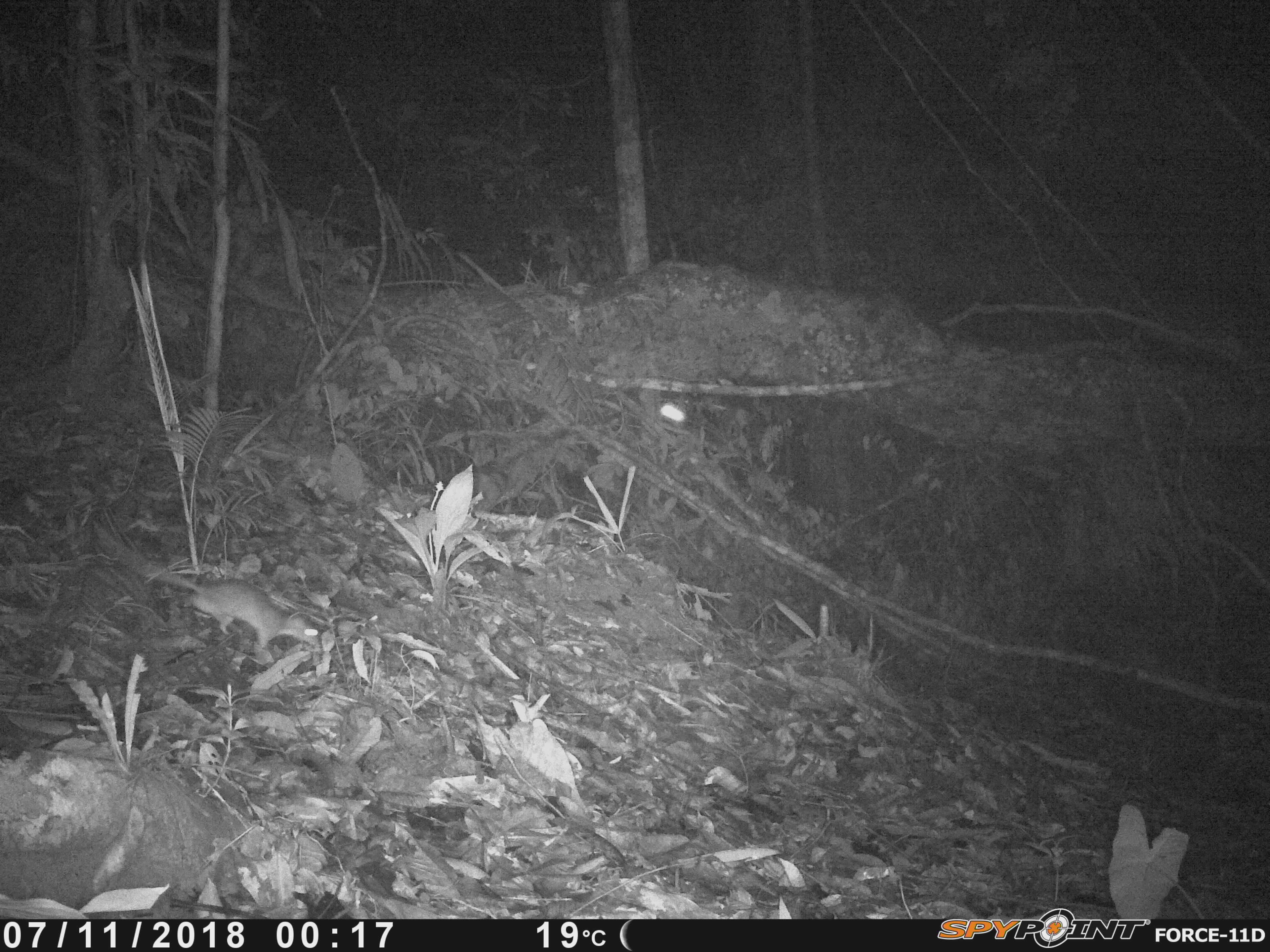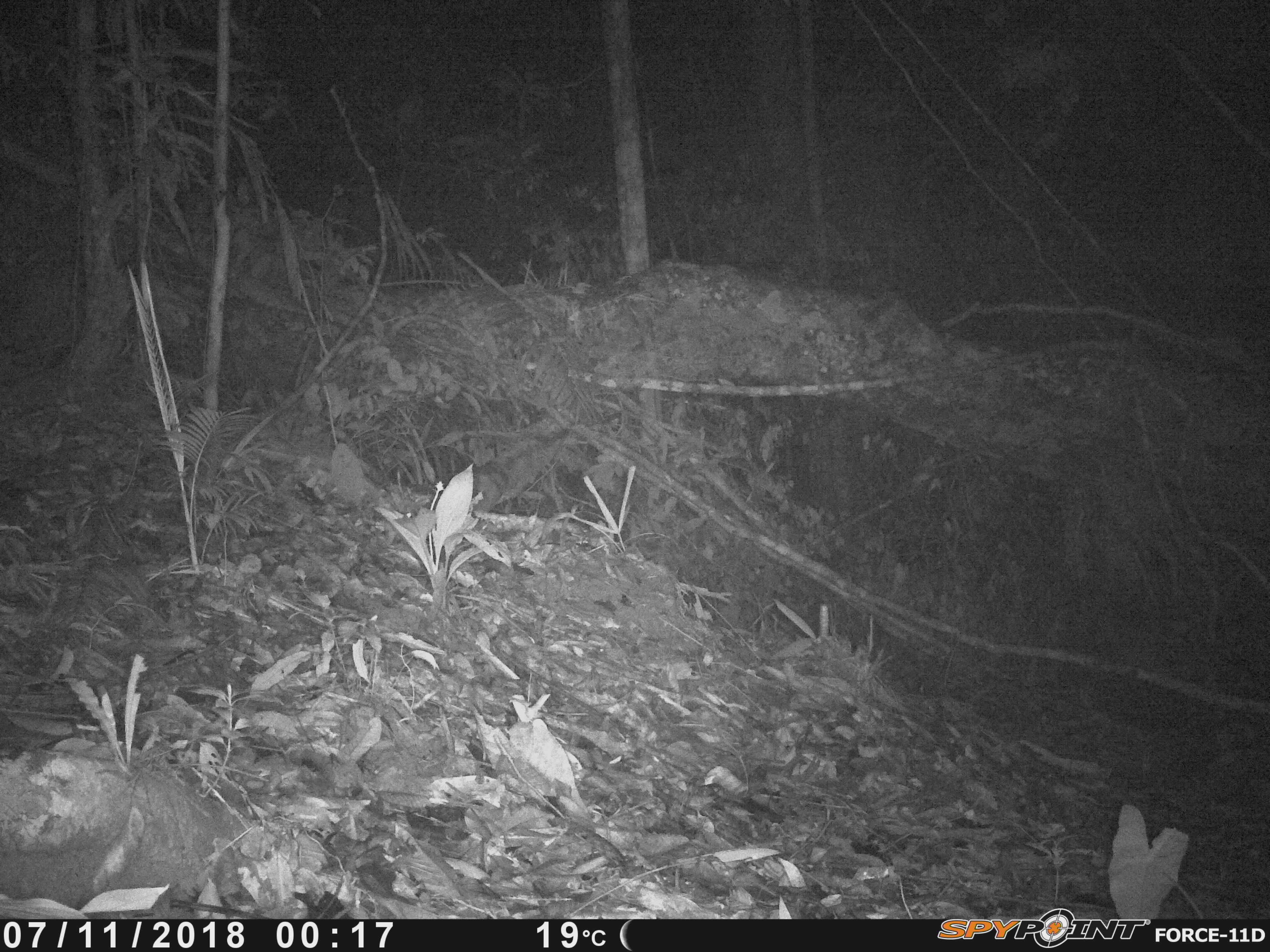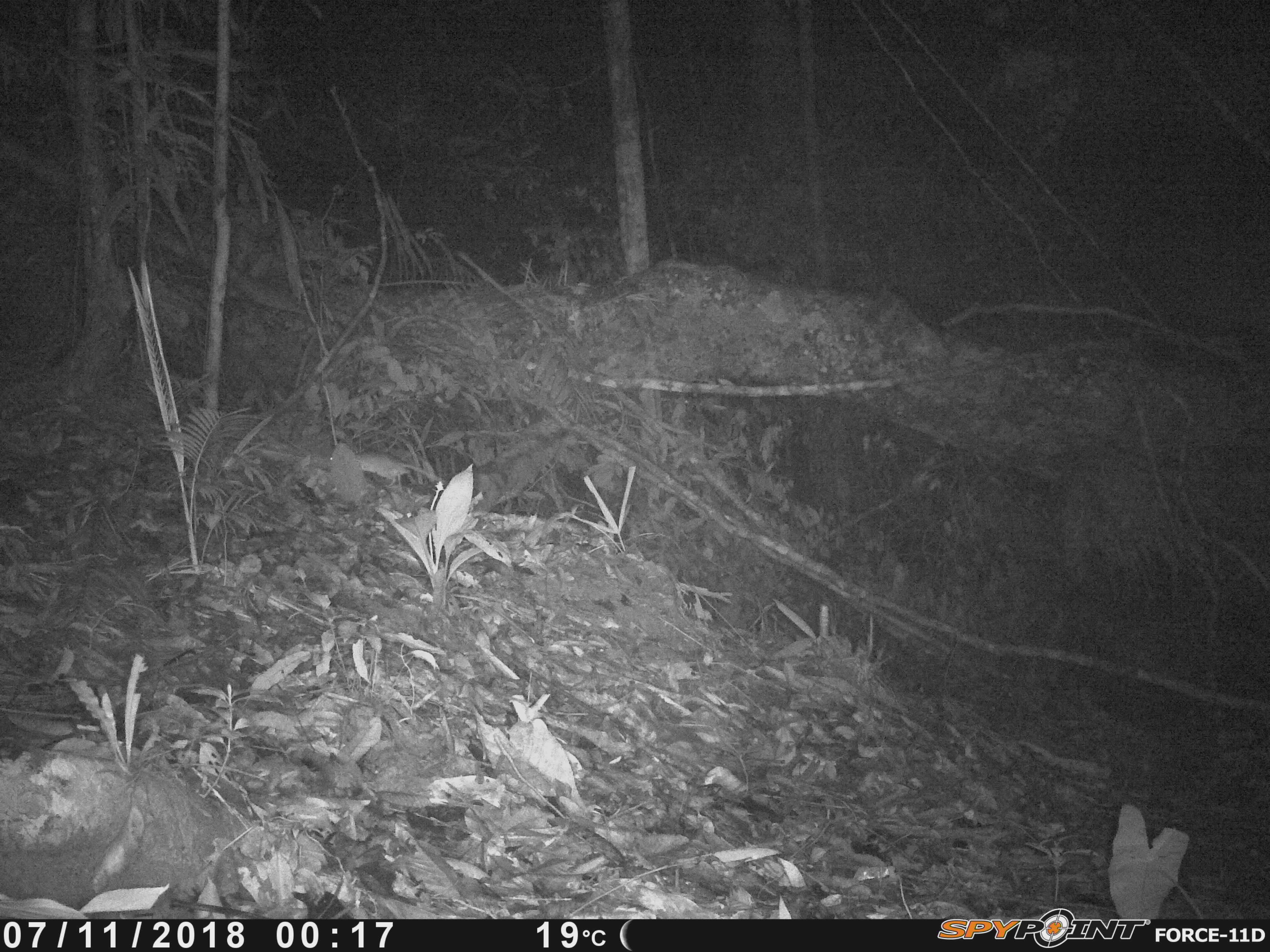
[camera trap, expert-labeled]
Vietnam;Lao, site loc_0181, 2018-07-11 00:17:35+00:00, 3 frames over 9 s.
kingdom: Animalia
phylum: Chordata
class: Mammalia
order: Rodentia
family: Muridae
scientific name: Muridae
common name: old-world mice and rats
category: unidentified murid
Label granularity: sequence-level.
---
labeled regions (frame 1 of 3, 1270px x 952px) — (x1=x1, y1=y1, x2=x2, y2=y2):
unidentified murid: (x1=90, y1=519, x2=319, y2=662)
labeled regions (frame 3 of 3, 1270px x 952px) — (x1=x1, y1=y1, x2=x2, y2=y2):
unidentified murid: (x1=329, y1=452, x2=448, y2=490)